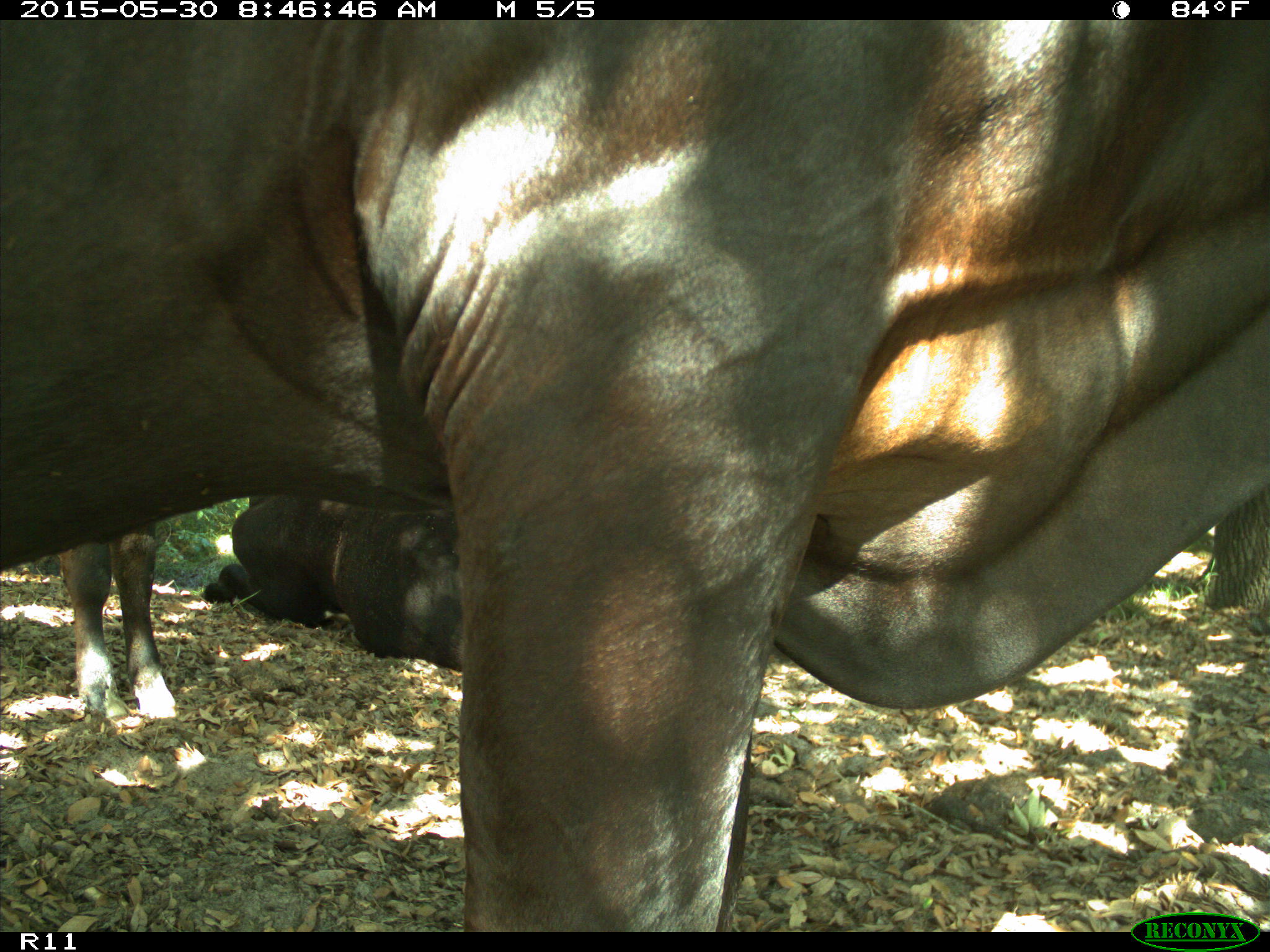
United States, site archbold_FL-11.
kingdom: Animalia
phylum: Chordata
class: Mammalia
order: Artiodactyla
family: Bovidae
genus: Bos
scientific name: Bos taurus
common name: domestic cow